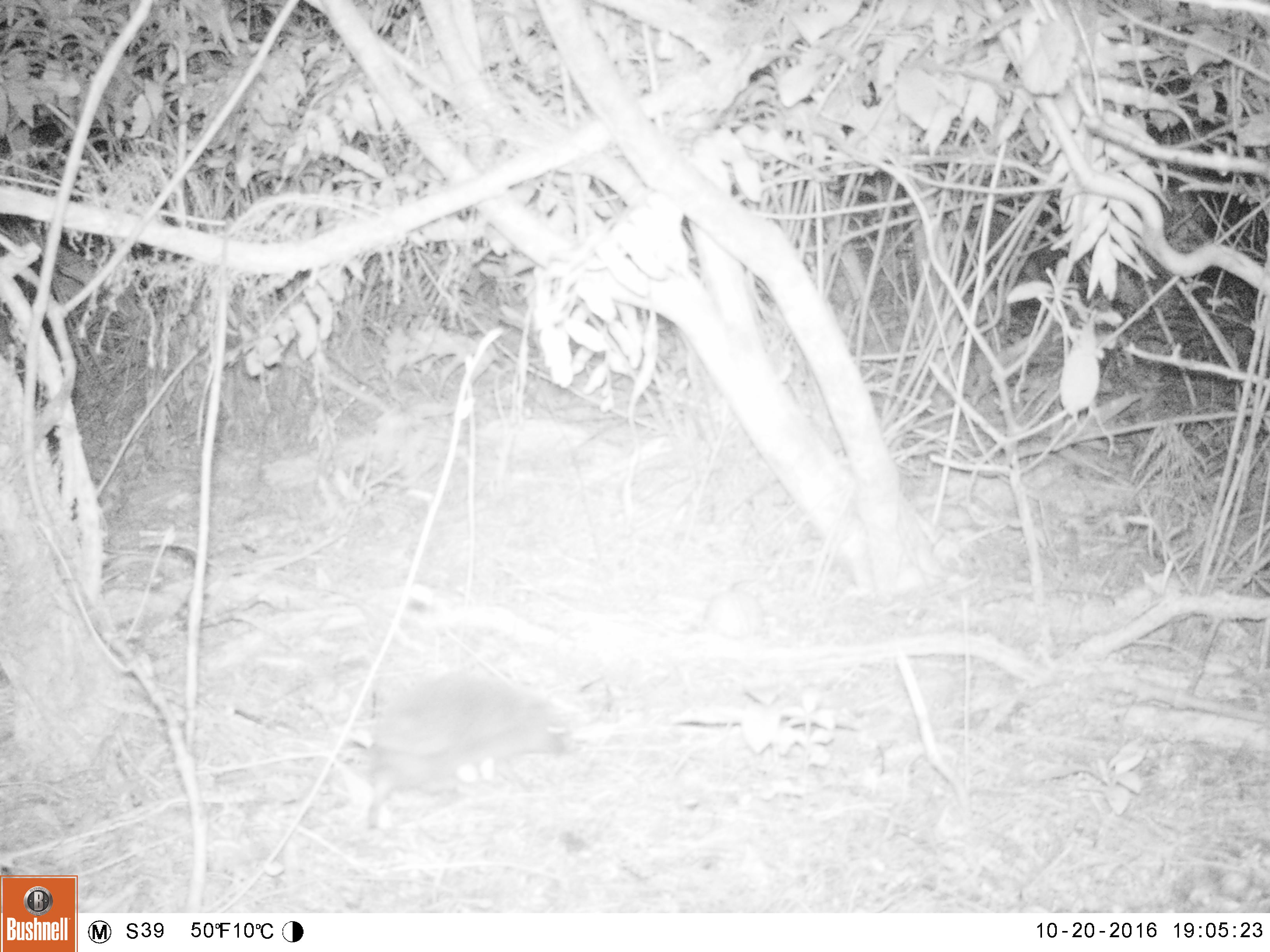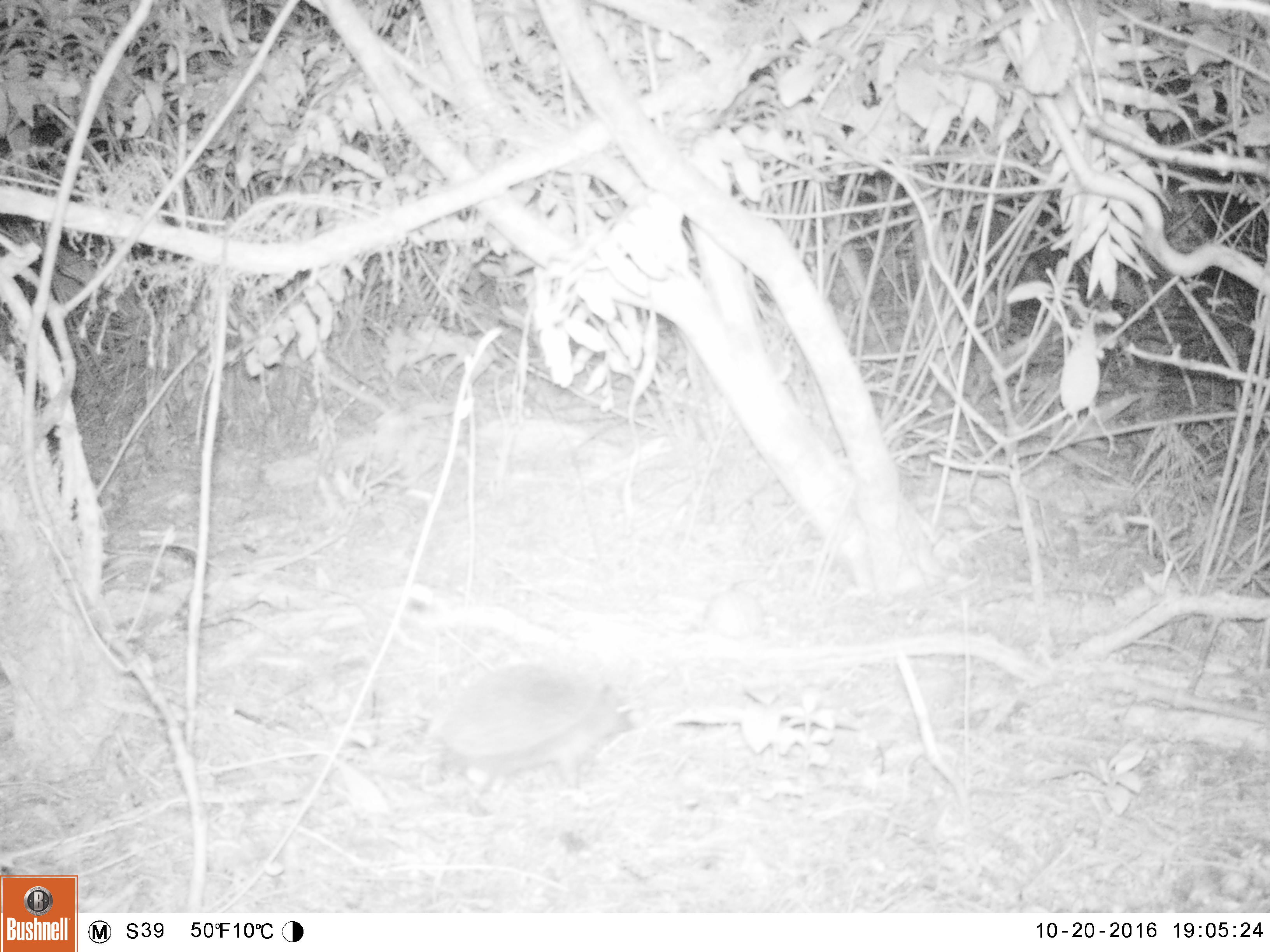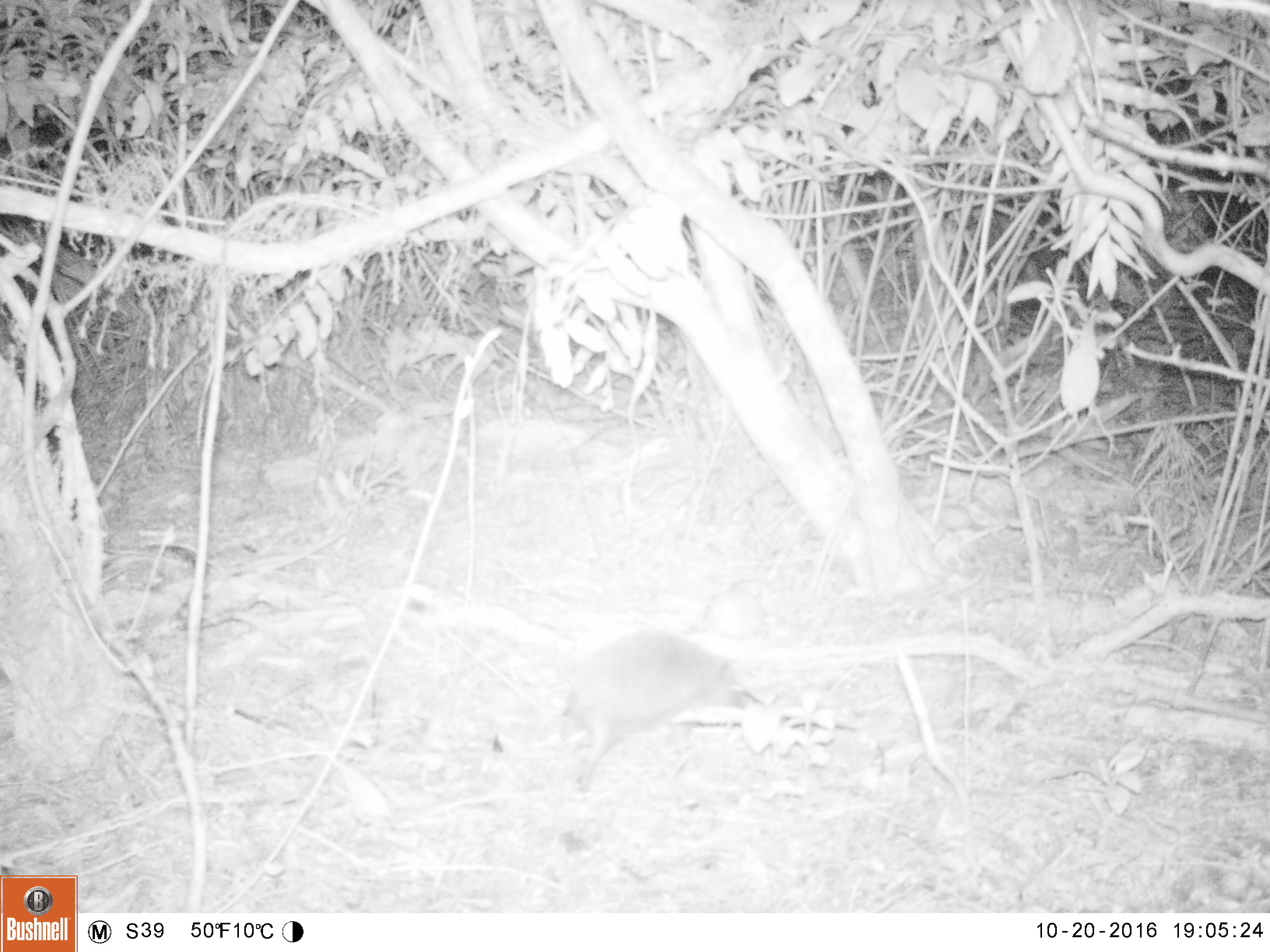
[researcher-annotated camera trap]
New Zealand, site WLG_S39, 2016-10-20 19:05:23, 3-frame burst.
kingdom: Animalia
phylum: Chordata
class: Mammalia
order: Eulipotyphla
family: Erinaceidae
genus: Erinaceus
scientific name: Erinaceus europaeus europaeus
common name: european hedgehog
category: hedgehog